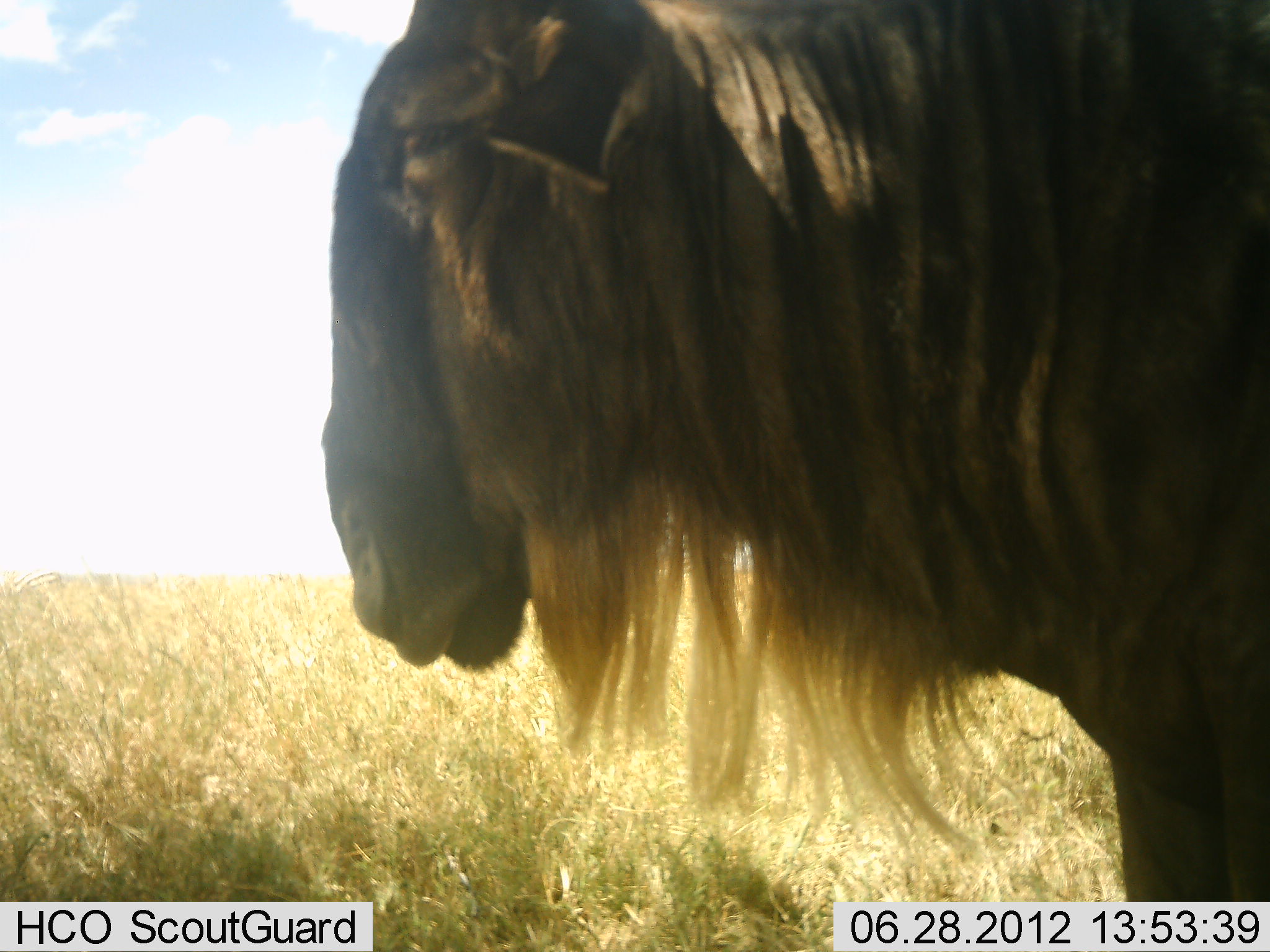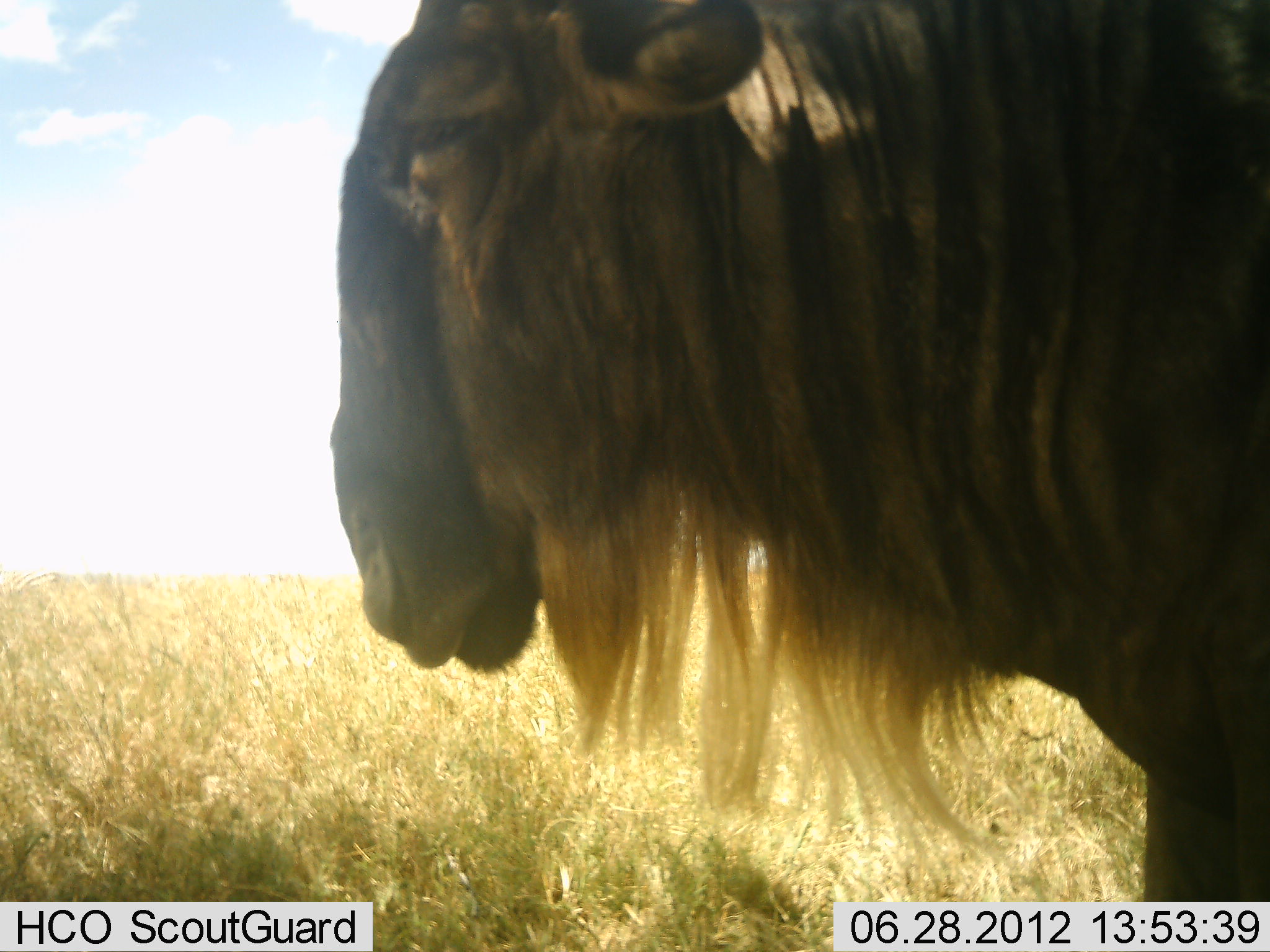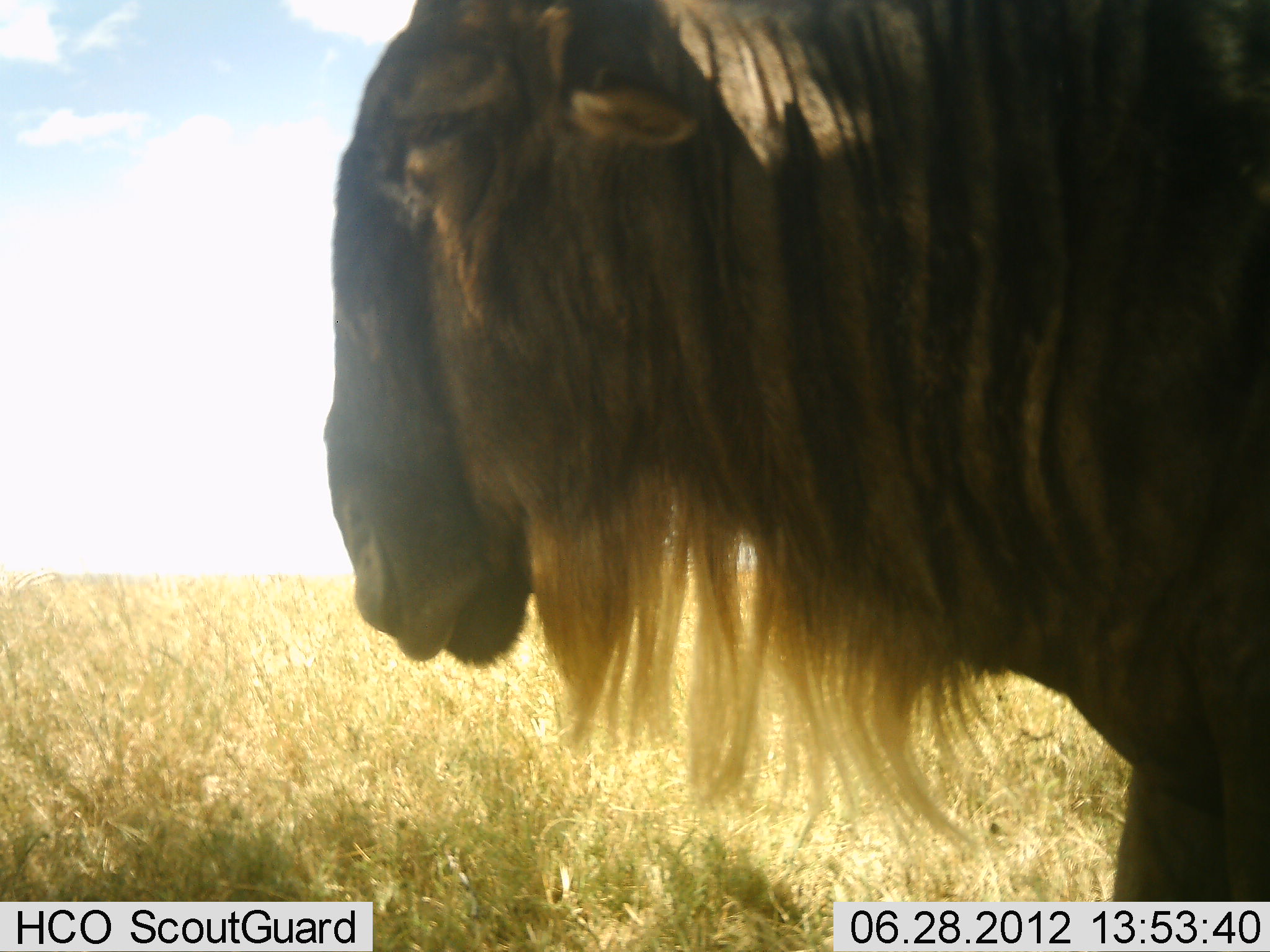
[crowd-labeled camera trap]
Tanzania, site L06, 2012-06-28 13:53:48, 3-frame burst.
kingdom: Animalia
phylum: Chordata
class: Mammalia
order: Artiodactyla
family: Bovidae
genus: Connochaetes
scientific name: Connochaetes taurinus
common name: blue wildebeest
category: wildebeest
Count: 1.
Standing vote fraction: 90%.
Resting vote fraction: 10%.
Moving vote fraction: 10%.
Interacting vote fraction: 0%.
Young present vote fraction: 0%.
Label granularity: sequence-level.